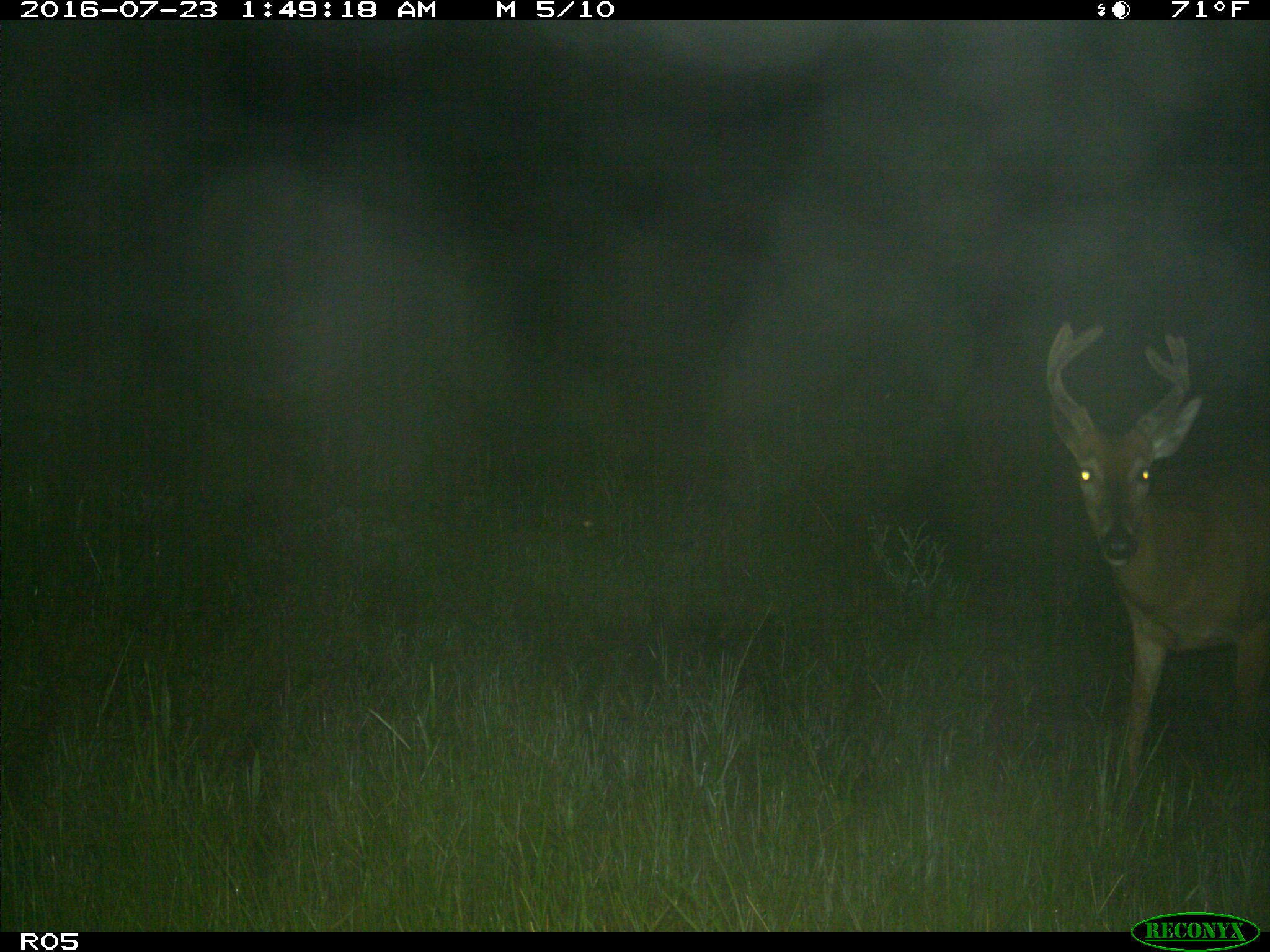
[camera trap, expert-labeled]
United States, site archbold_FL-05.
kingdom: Animalia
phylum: Chordata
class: Mammalia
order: Artiodactyla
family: Cervidae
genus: Odocoileus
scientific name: Odocoileus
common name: deer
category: unidentified deer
Unidentified deer (deer) (Odocoileus).